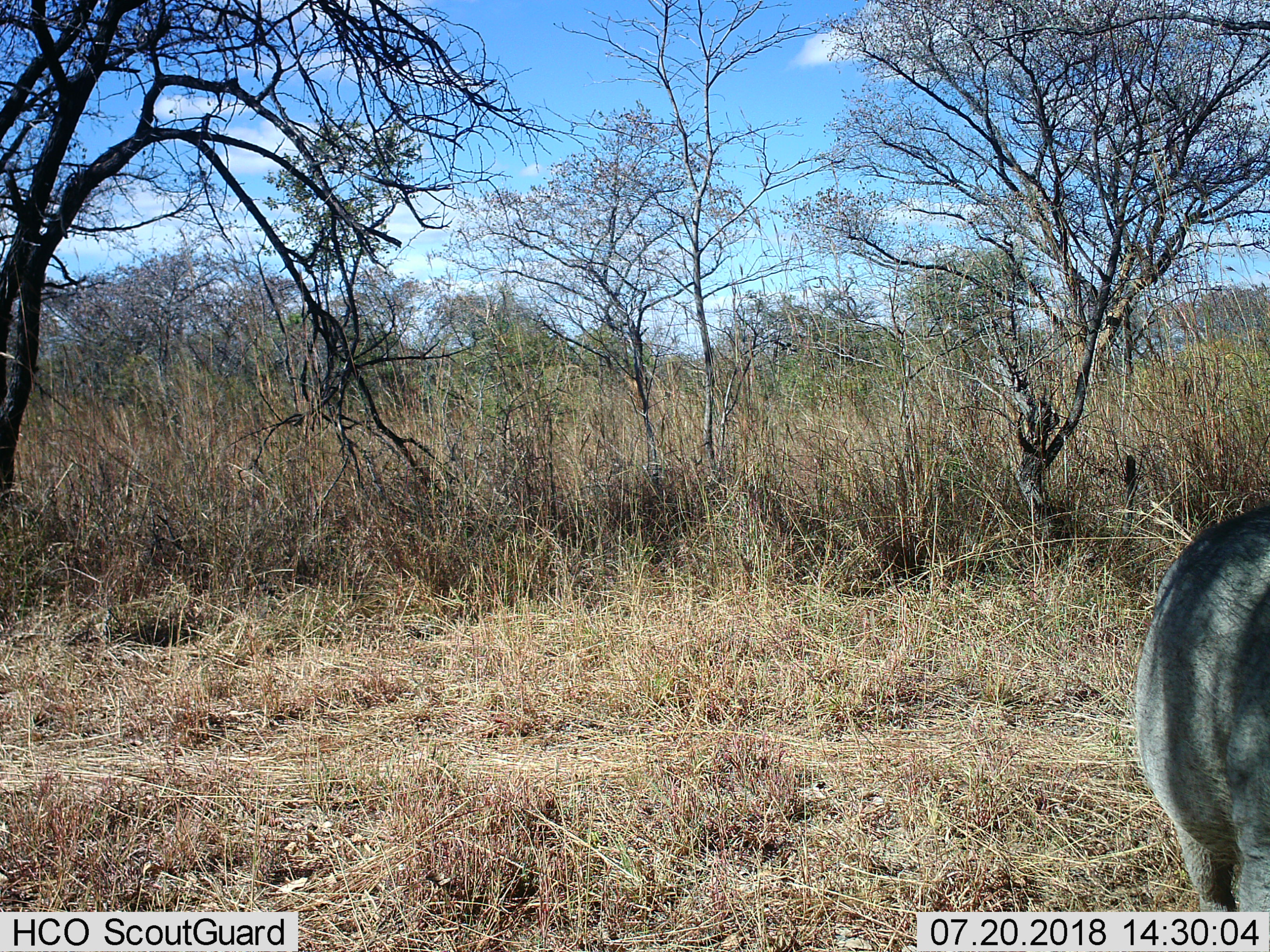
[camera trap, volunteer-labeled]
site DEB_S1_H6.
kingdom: Animalia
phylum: Chordata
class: Mammalia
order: Artiodactyla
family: Suidae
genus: Phacochoerus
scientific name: Phacochoerus africanus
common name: warthog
Warthog (Phacochoerus africanus), count 1. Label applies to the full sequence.